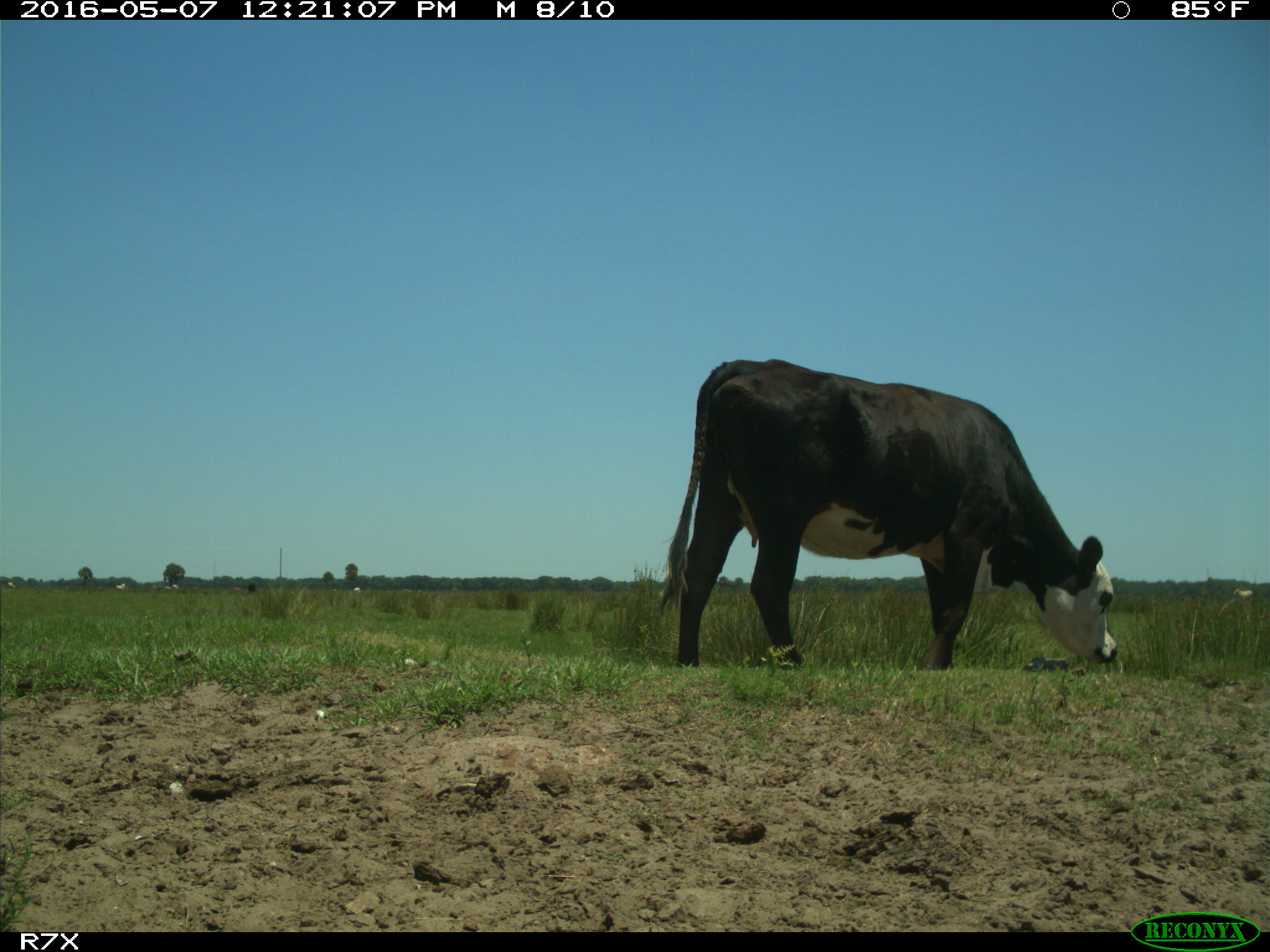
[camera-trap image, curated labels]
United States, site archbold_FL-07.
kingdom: Animalia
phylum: Chordata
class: Mammalia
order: Artiodactyla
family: Bovidae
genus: Bos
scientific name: Bos taurus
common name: domestic cow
Bos taurus (domestic cow).